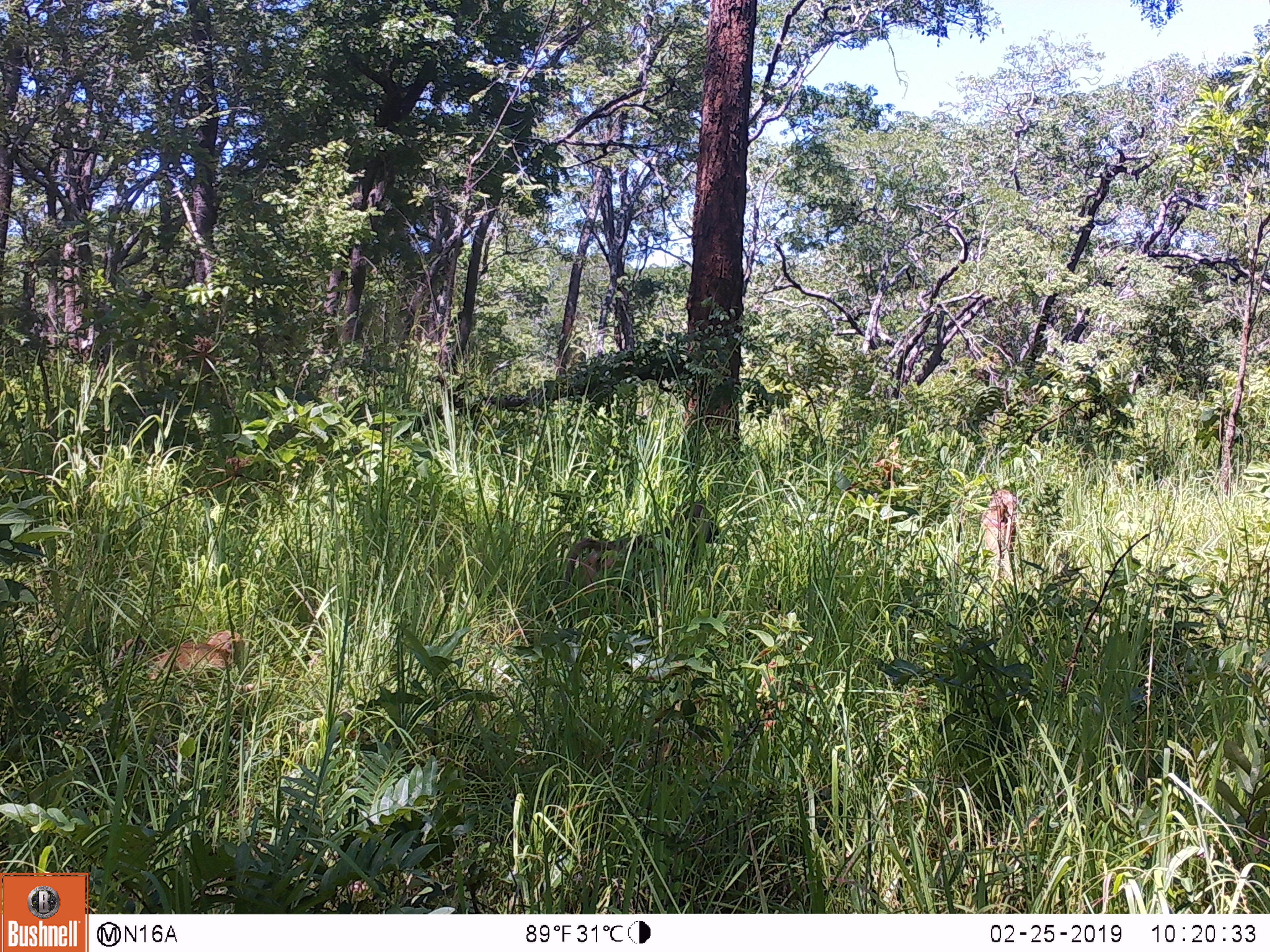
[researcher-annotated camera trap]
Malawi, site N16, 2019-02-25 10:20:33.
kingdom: Animalia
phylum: Chordata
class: Mammalia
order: Primates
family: Cercopithecidae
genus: Papio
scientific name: Papio cynocephalus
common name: yellow baboon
Yellow baboon (Papio cynocephalus), count 3.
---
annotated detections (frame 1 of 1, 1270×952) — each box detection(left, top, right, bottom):
yellow baboon: detection(553, 499, 729, 621); detection(110, 624, 252, 703); detection(976, 486, 1027, 587)